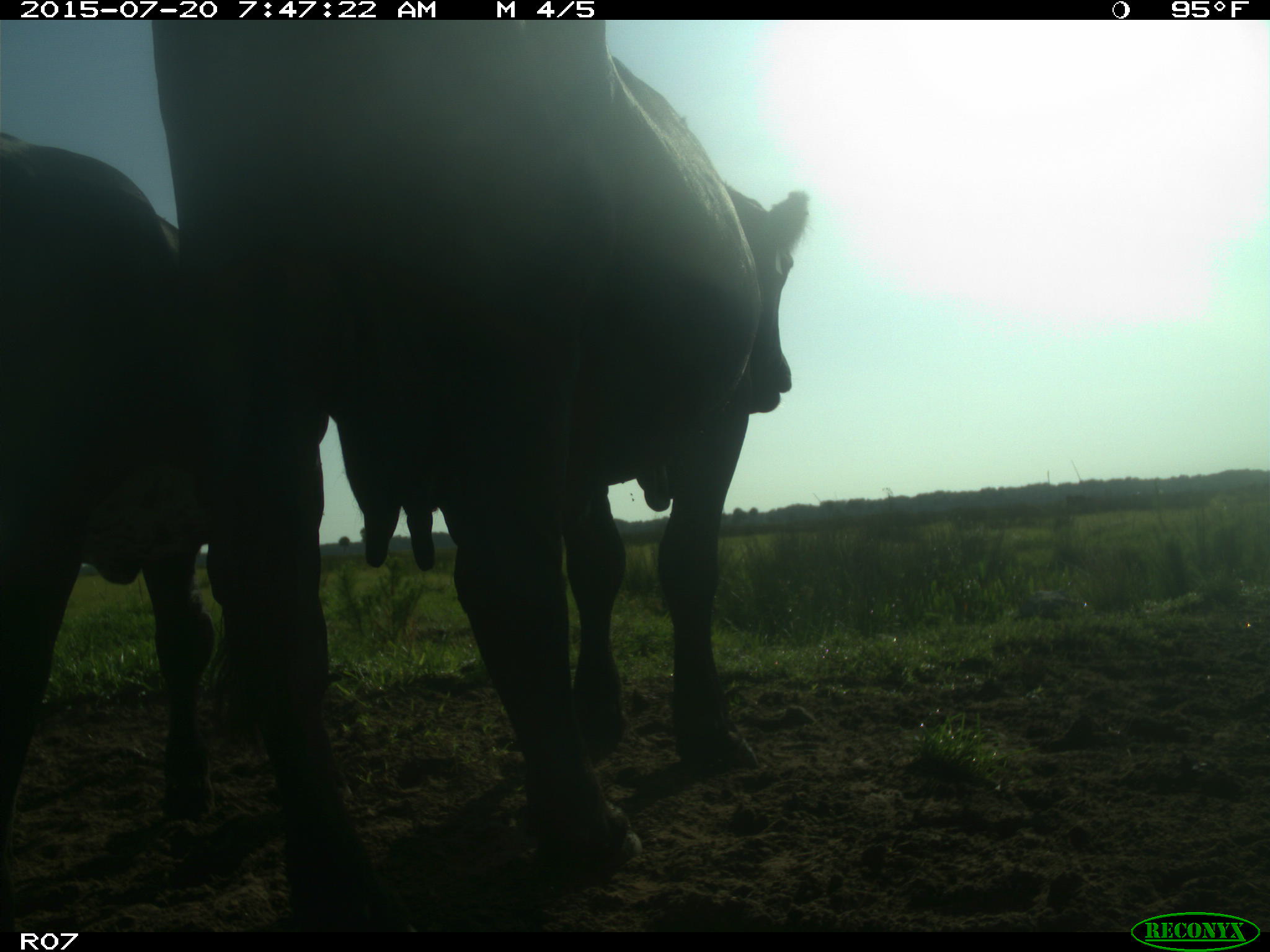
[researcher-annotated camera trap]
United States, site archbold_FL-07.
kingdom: Animalia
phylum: Chordata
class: Mammalia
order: Artiodactyla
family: Bovidae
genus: Bos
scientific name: Bos taurus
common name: domestic cow